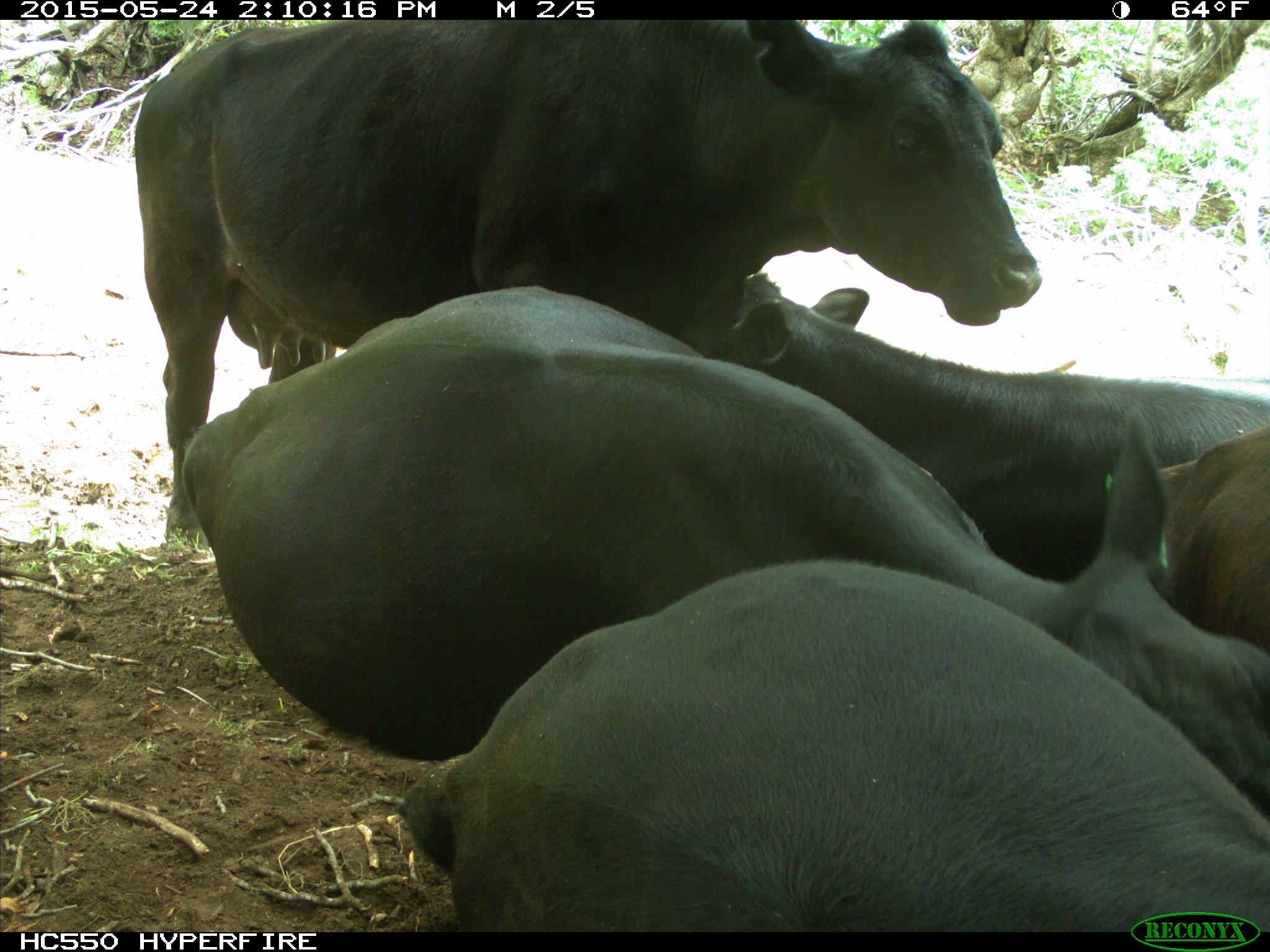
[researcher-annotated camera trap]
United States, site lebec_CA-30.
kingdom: Animalia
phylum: Chordata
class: Mammalia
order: Artiodactyla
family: Bovidae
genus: Bos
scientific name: Bos taurus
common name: domestic cow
Bos taurus (domestic cow).